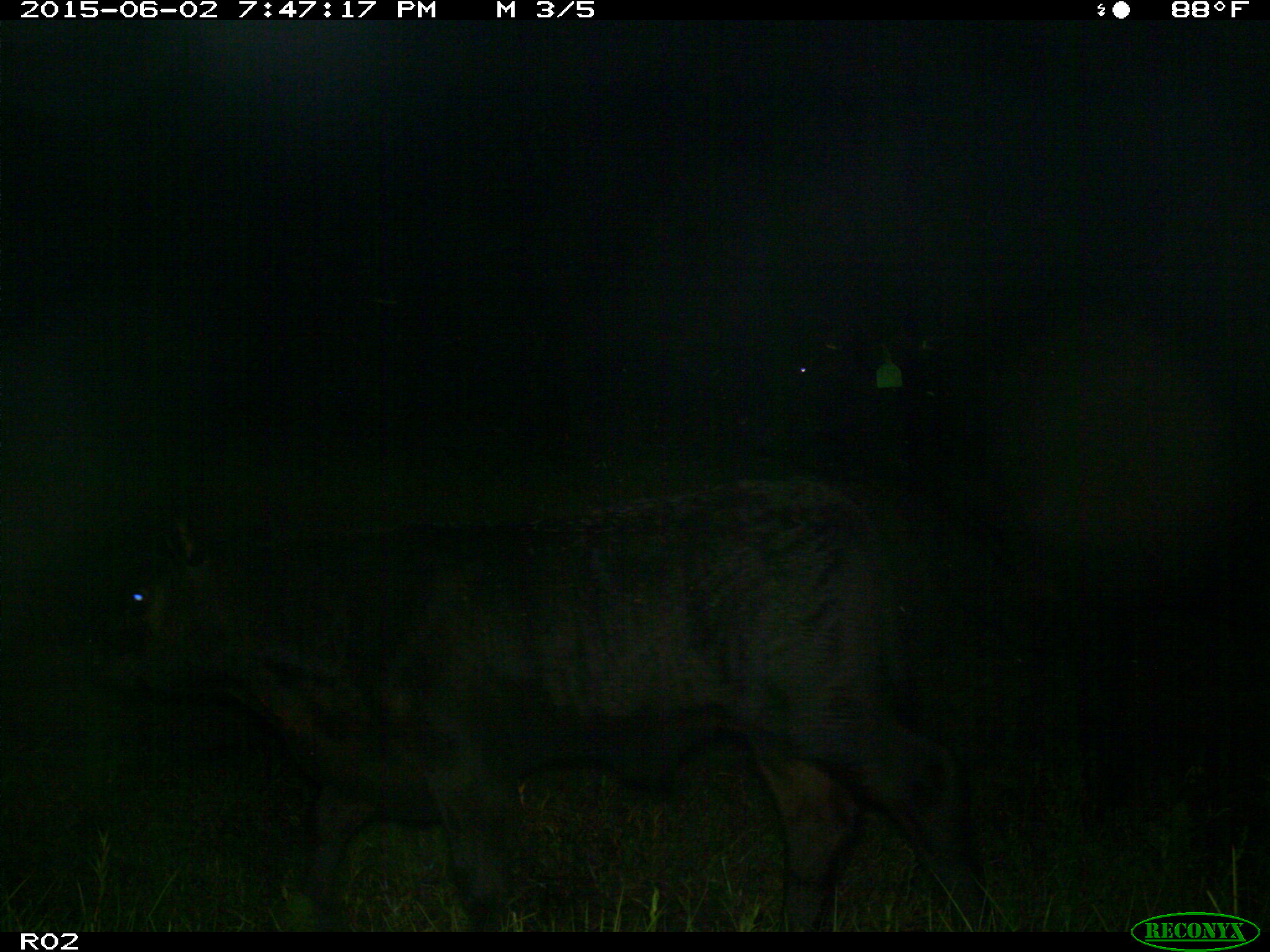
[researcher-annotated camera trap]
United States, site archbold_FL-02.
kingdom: Animalia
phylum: Chordata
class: Mammalia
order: Artiodactyla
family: Bovidae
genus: Bos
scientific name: Bos taurus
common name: domestic cow